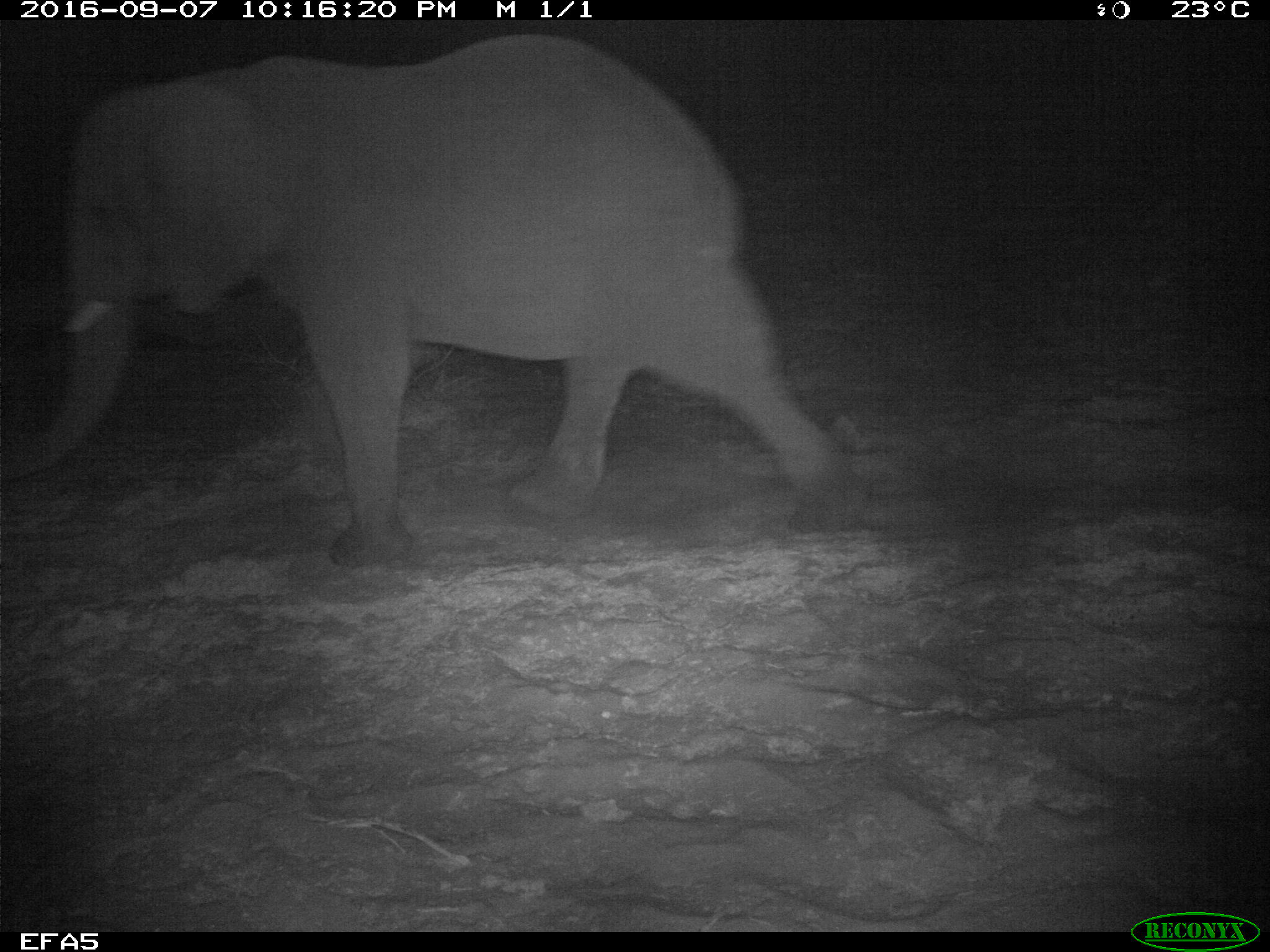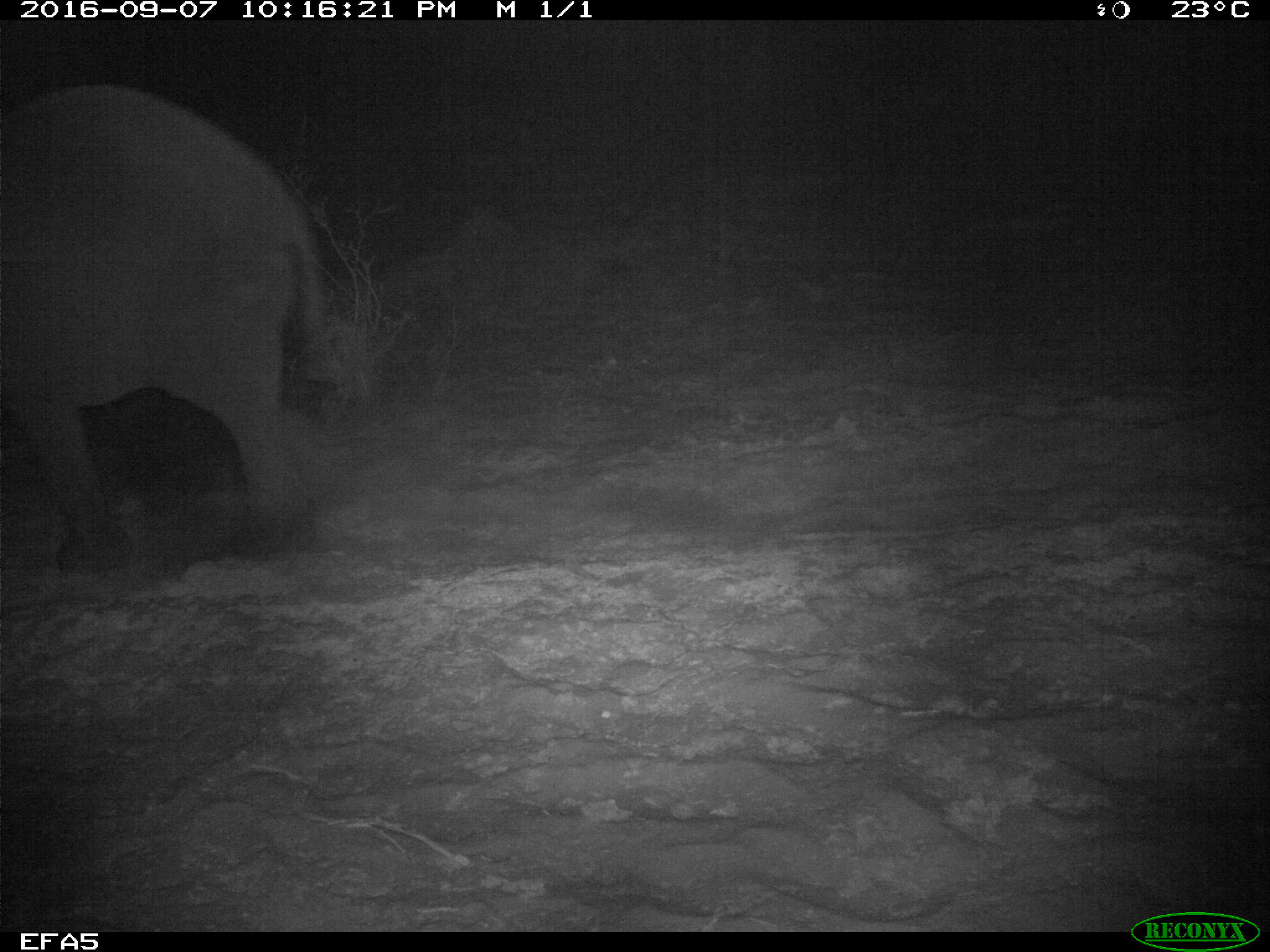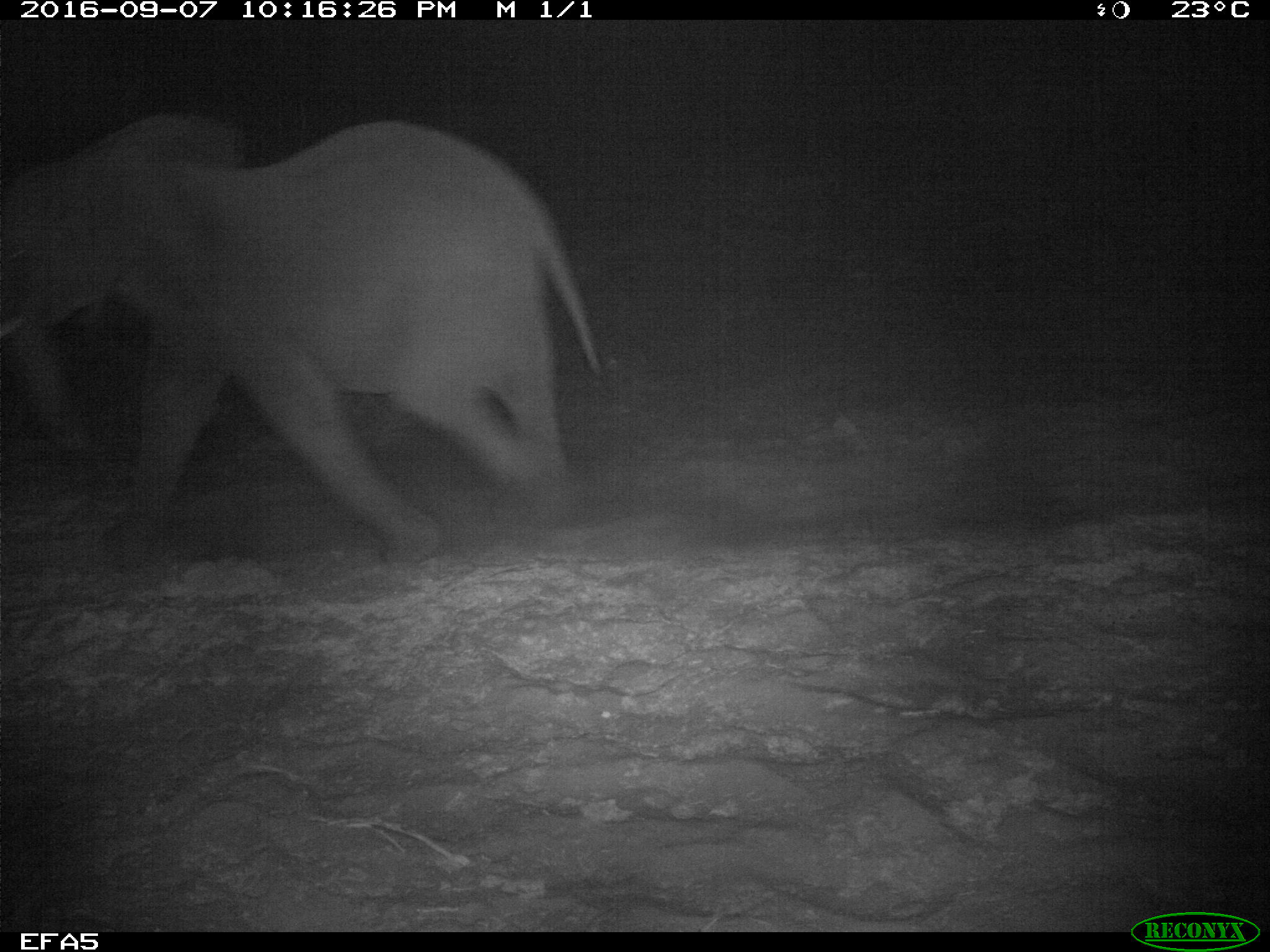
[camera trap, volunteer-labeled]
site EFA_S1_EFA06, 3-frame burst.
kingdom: Animalia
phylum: Chordata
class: Mammalia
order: Proboscidea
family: Elephantidae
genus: Loxodonta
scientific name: Loxodonta africana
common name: african bush elephant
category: elephant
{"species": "elephant (african bush elephant) (Loxodonta africana)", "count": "1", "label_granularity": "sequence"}